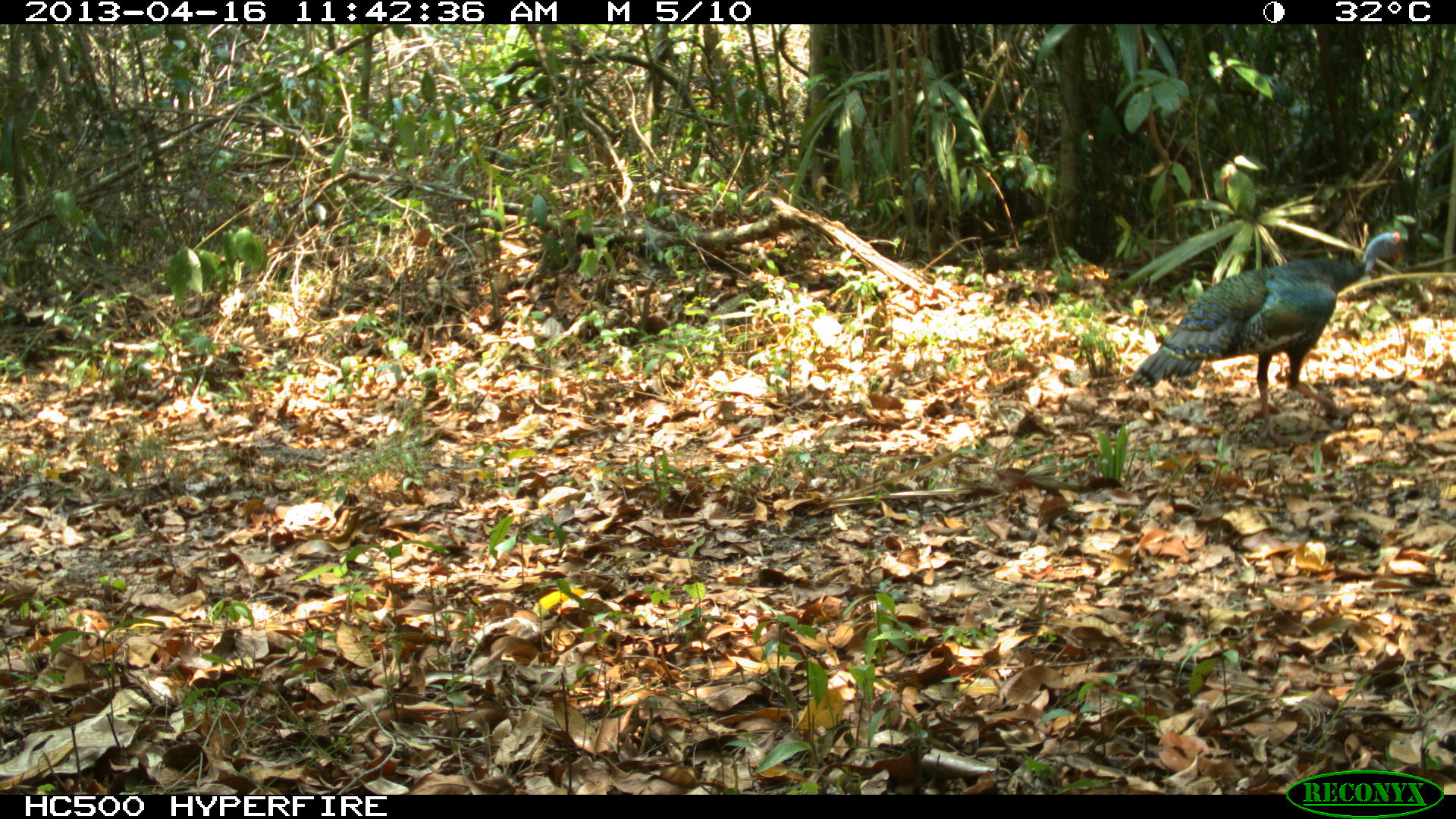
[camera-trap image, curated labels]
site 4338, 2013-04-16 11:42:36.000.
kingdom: Animalia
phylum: Chordata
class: Aves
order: Galliformes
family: Phasianidae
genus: Meleagris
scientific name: Meleagris ocellata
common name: ocellated turkey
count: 1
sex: male